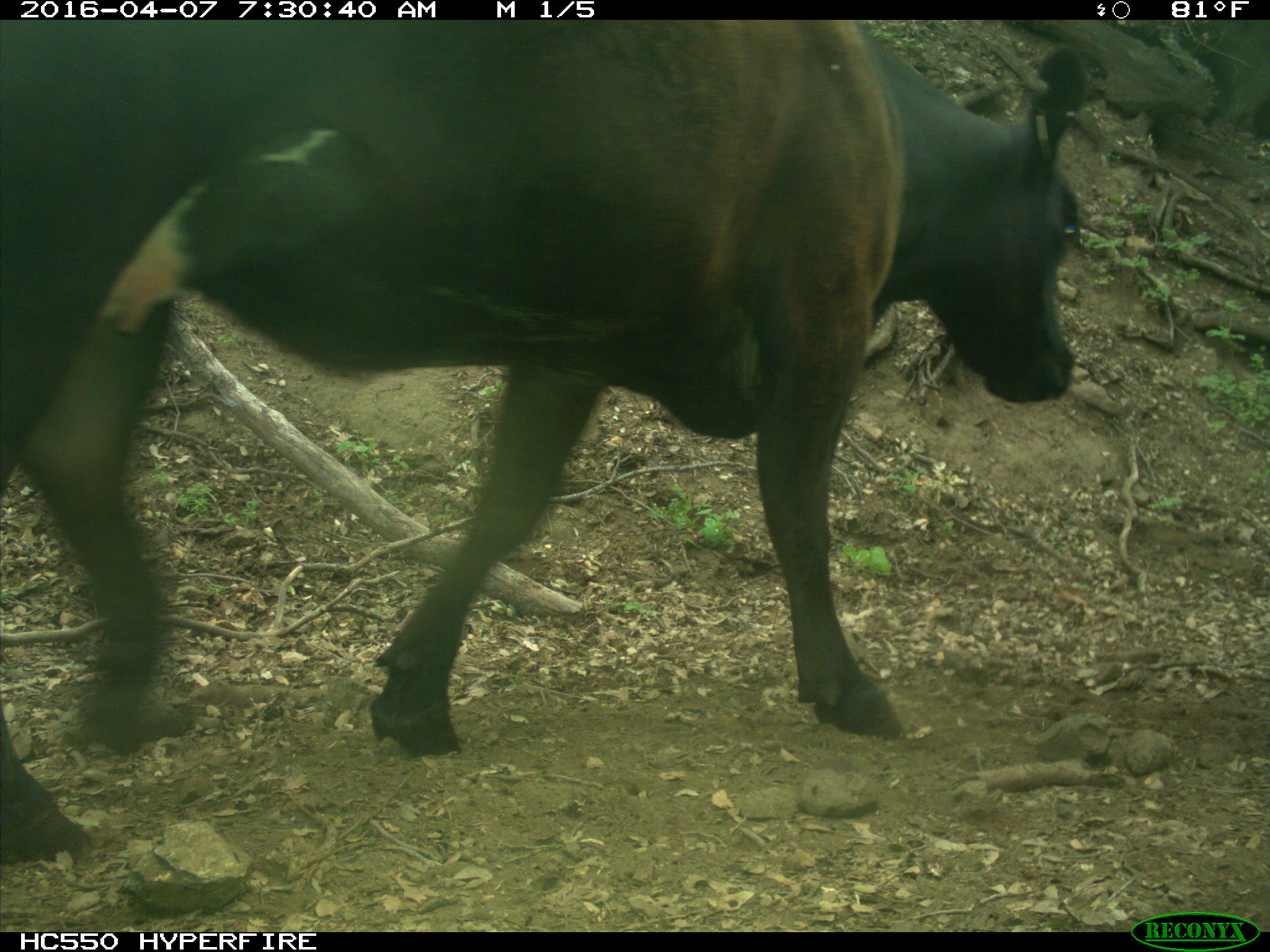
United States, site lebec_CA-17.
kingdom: Animalia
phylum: Chordata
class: Mammalia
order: Artiodactyla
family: Bovidae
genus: Bos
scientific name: Bos taurus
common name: domestic cow